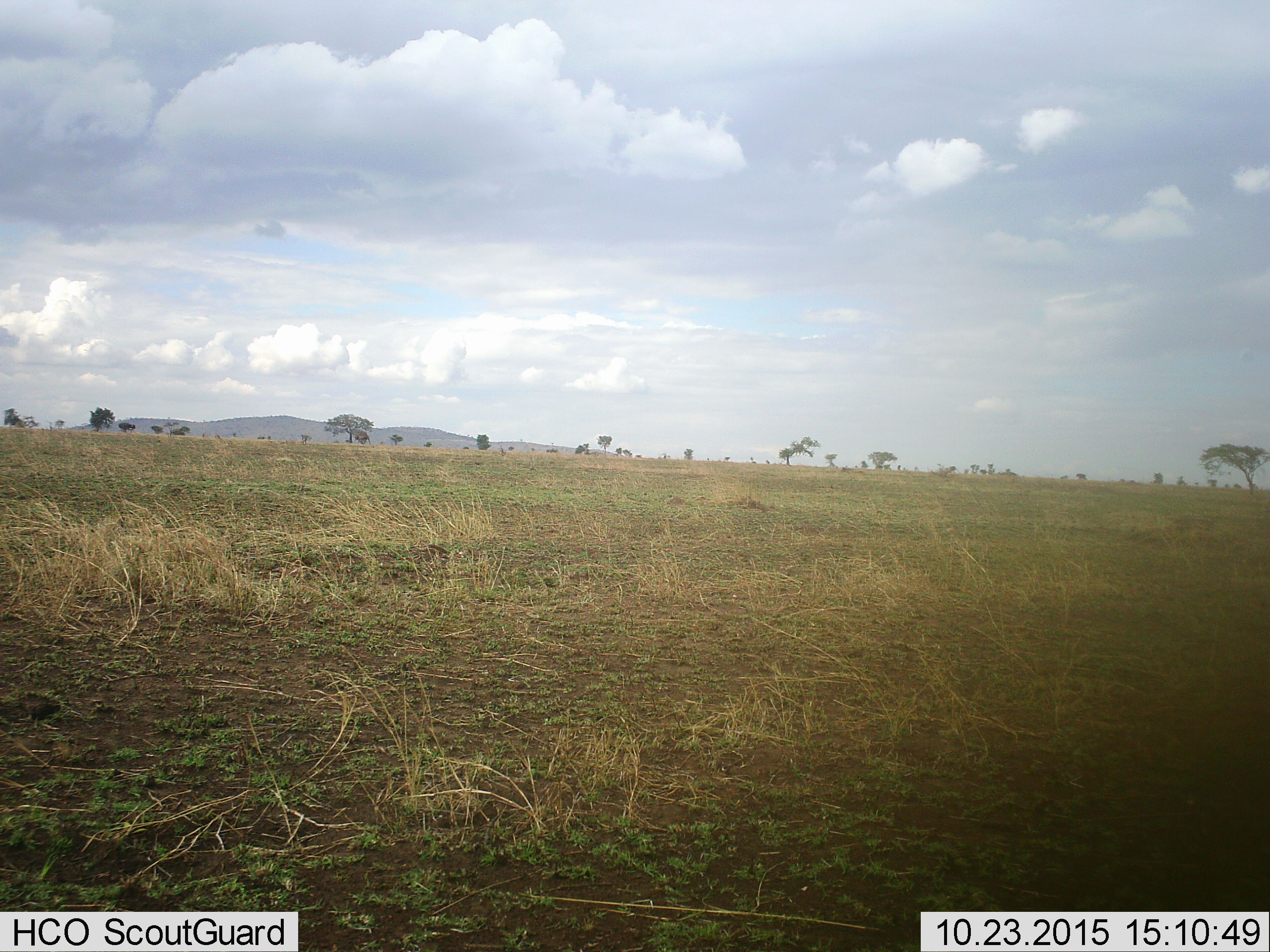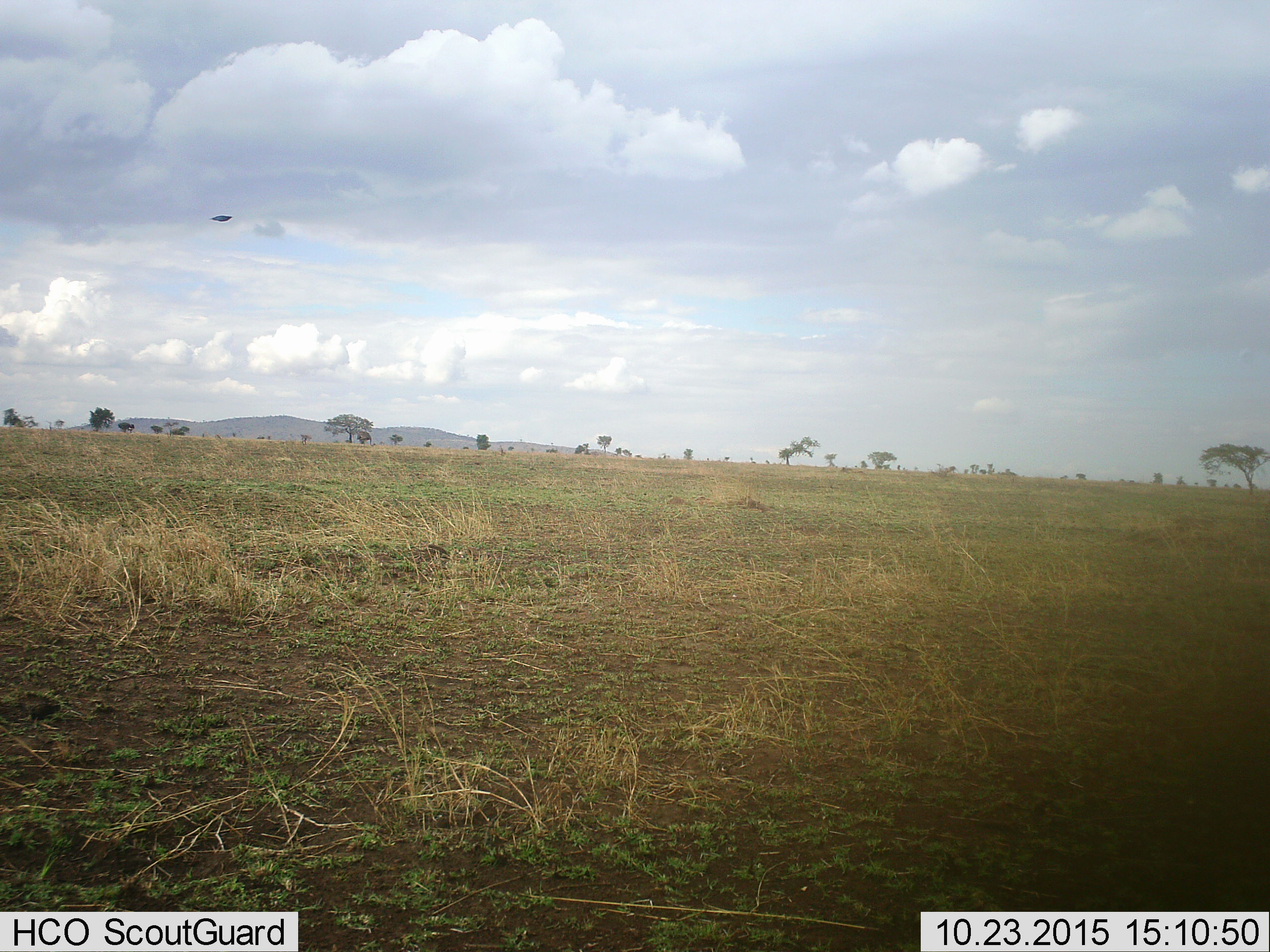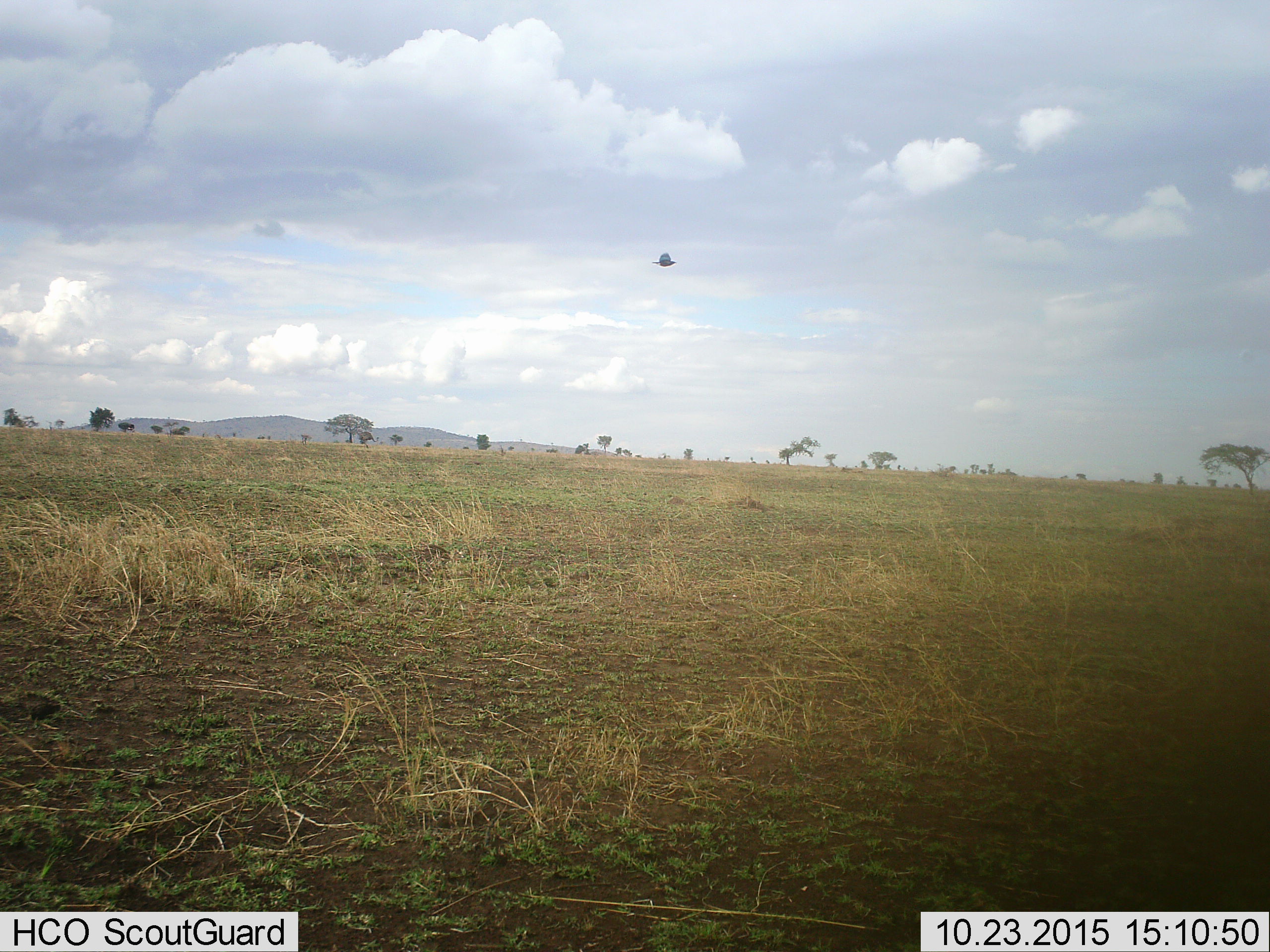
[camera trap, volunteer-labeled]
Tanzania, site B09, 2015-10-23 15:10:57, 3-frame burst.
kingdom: Animalia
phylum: Chordata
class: Aves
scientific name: Aves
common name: bird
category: otherbird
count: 1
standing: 0%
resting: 0%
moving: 100%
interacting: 0%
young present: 0%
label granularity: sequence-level